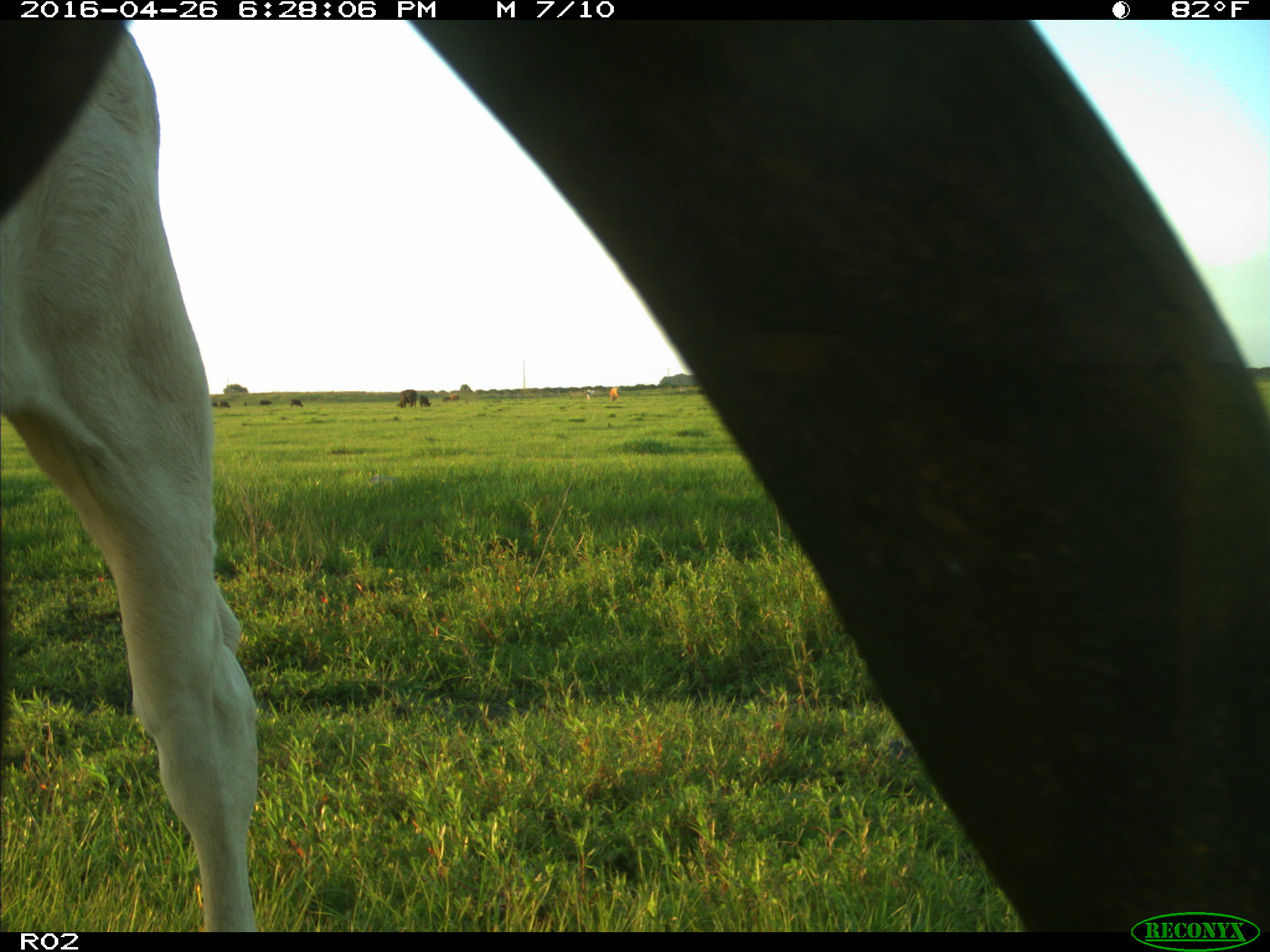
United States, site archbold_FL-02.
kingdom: Animalia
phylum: Chordata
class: Mammalia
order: Artiodactyla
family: Bovidae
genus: Bos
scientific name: Bos taurus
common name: domestic cow